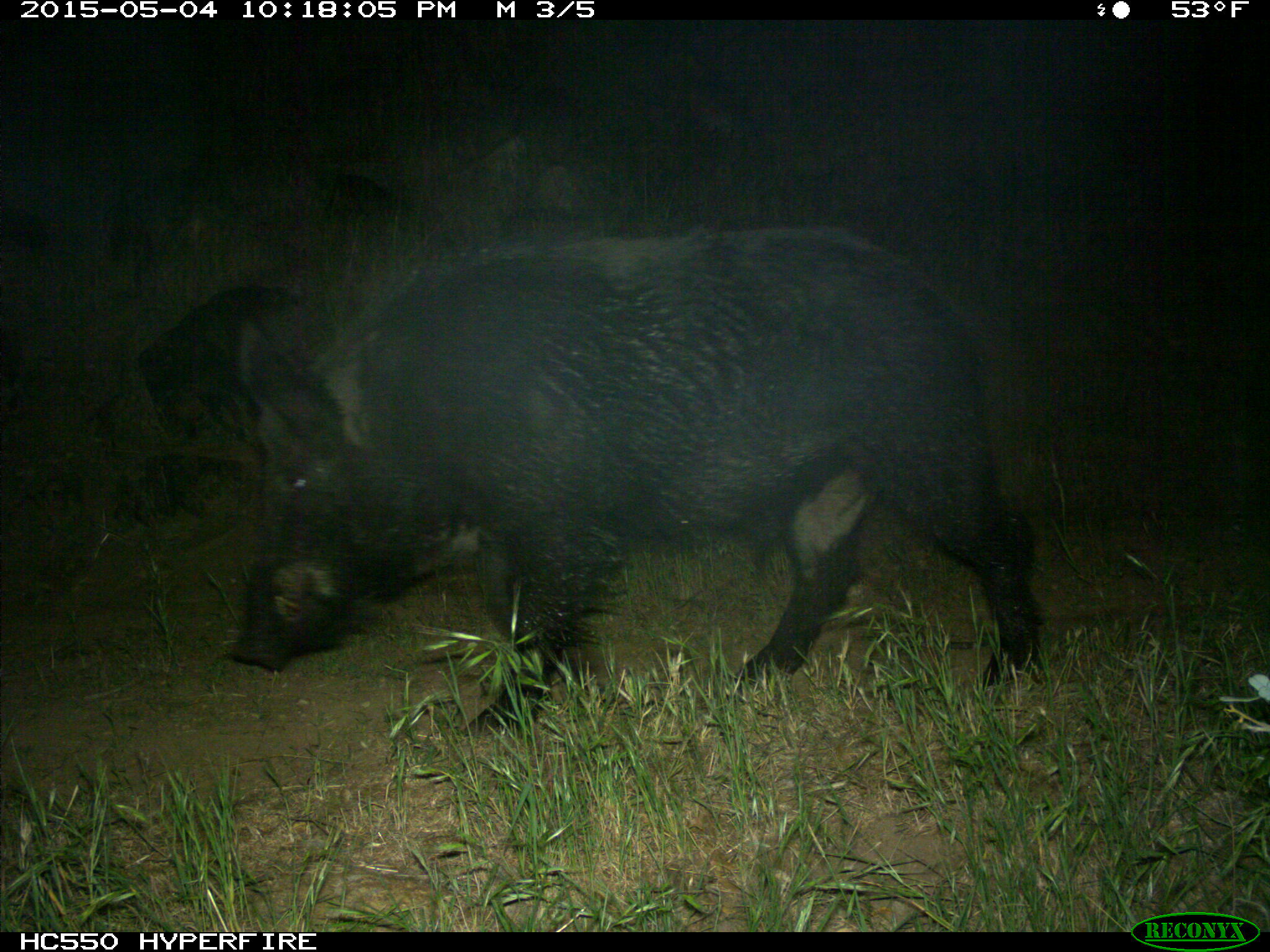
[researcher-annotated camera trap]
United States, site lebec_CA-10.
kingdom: Animalia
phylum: Chordata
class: Mammalia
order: Artiodactyla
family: Suidae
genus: Sus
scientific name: Sus scrofa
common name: wild boar